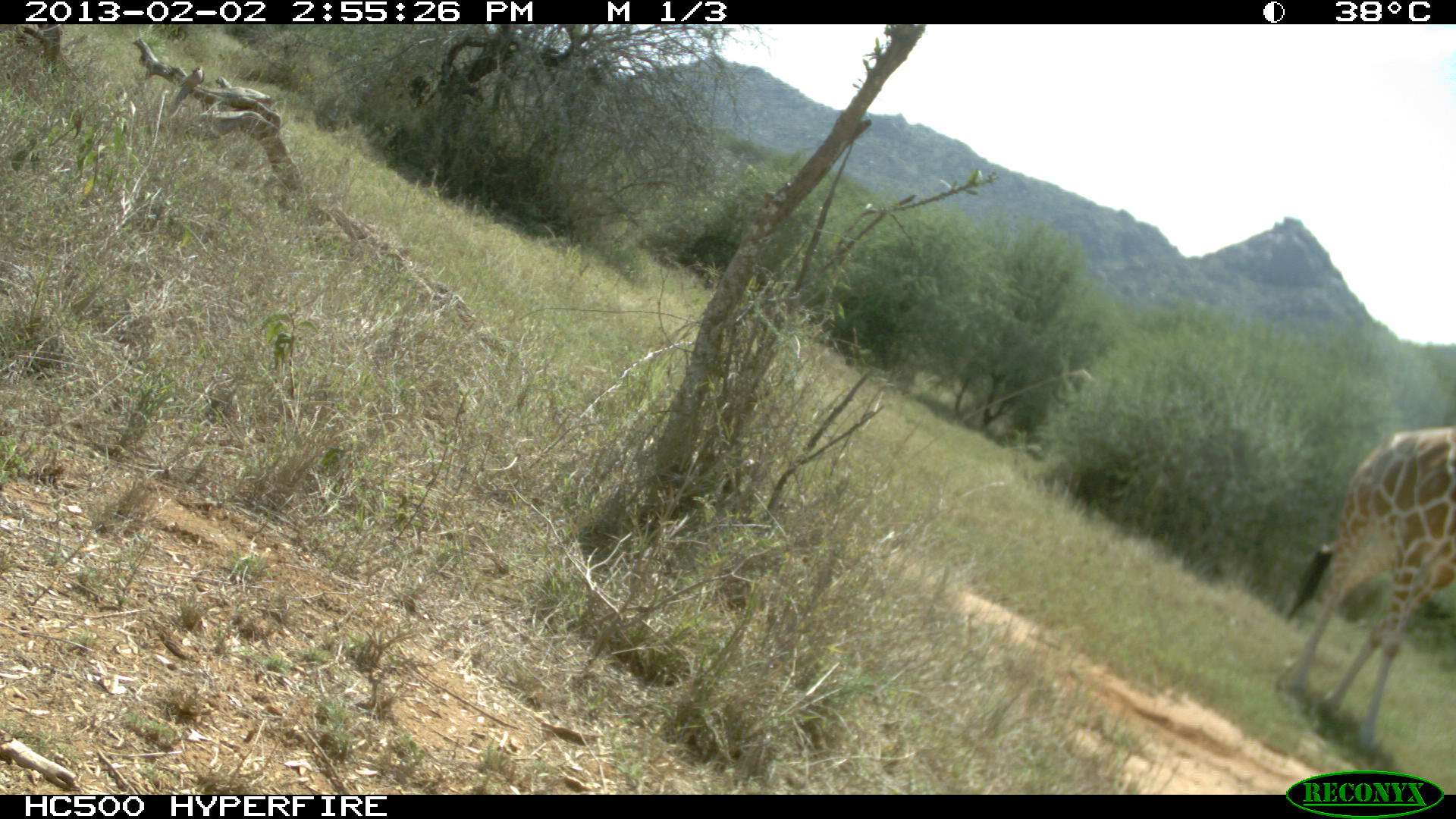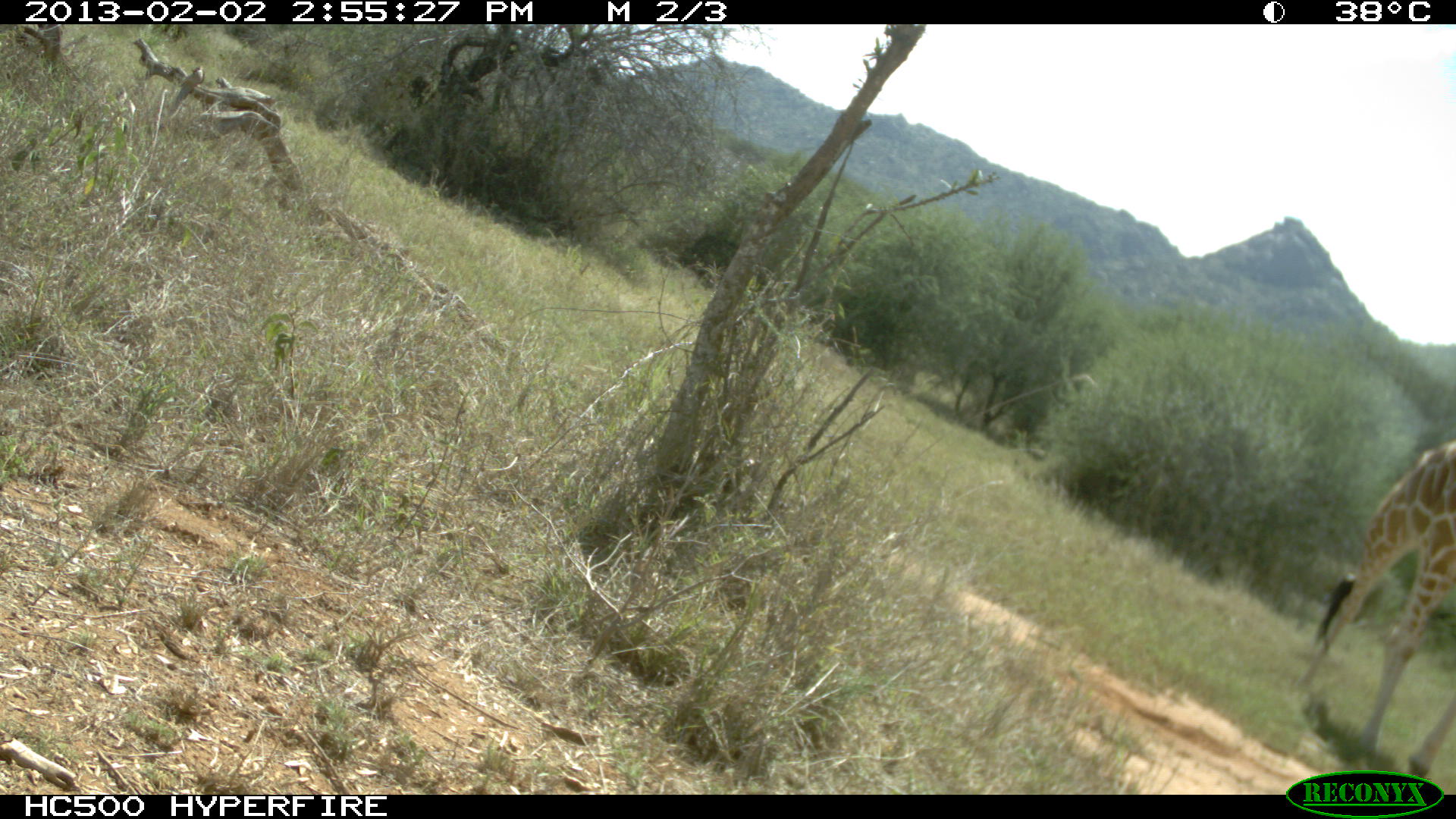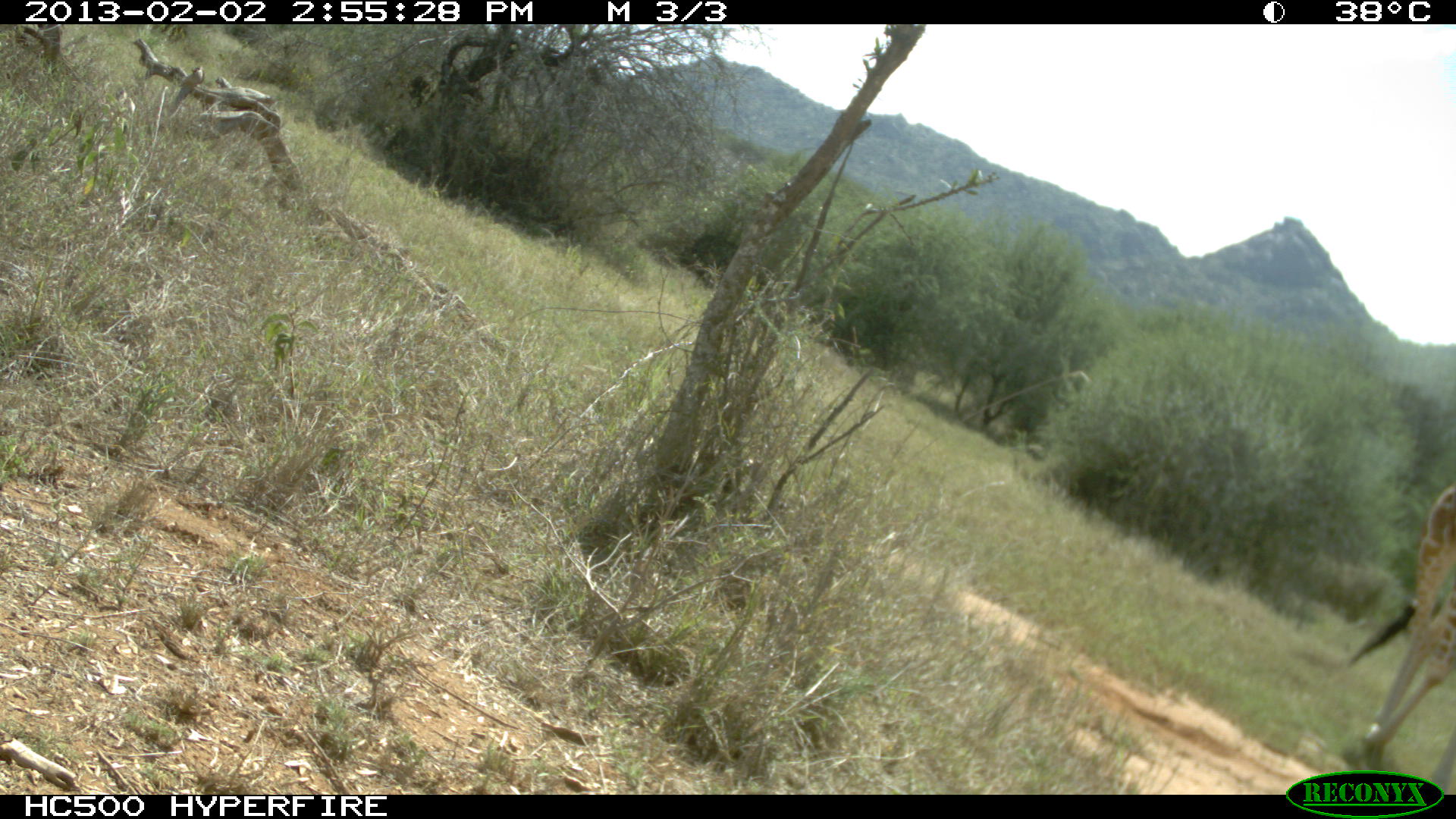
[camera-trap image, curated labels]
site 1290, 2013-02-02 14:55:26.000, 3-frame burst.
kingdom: Animalia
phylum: Chordata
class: Mammalia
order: Artiodactyla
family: Giraffidae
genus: Giraffa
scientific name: Giraffa camelopardalis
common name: giraffe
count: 1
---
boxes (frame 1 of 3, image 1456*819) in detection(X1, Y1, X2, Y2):
giraffa camelopardalis: detection(1266, 422, 1451, 761)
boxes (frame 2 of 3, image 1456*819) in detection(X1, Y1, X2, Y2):
giraffa camelopardalis: detection(1290, 437, 1450, 773)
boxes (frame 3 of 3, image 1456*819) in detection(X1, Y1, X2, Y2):
giraffa camelopardalis: detection(1331, 481, 1451, 798)